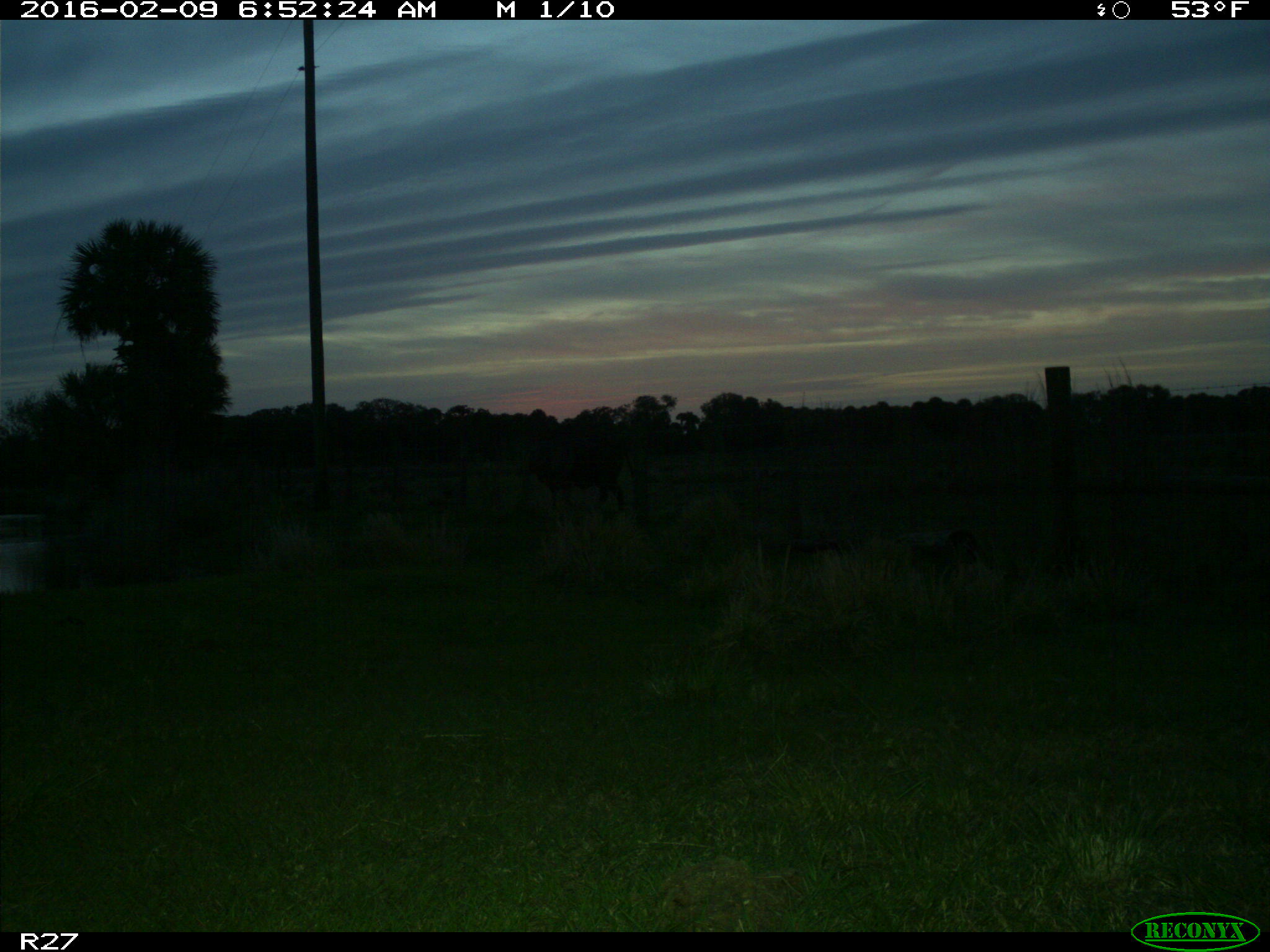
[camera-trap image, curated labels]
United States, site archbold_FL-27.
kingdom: Animalia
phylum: Chordata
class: Mammalia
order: Artiodactyla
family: Bovidae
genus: Bos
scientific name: Bos taurus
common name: domestic cow